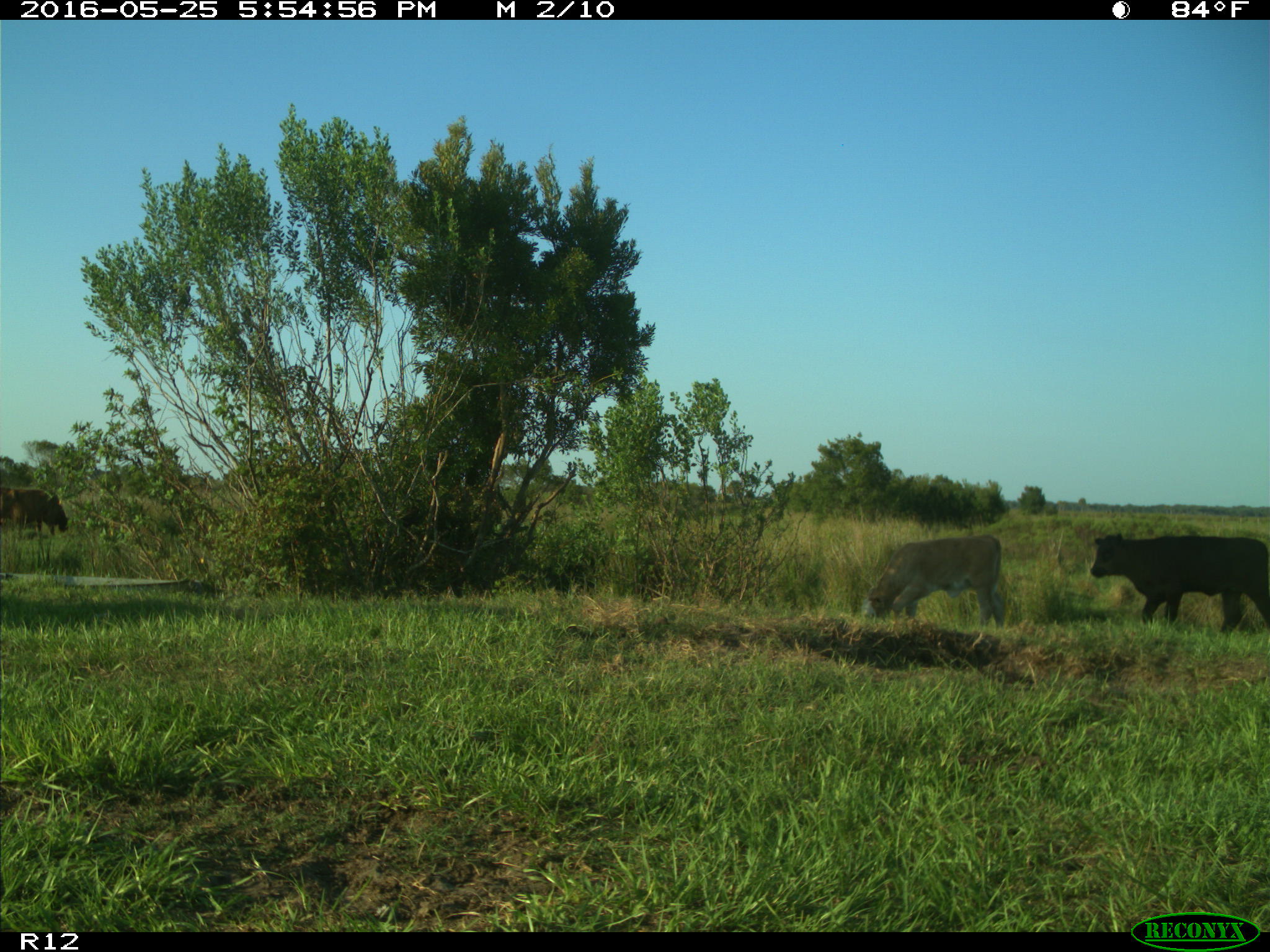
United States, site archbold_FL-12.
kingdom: Animalia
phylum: Chordata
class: Mammalia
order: Artiodactyla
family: Bovidae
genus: Bos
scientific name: Bos taurus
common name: domestic cow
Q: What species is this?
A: Bos taurus (domestic cow).